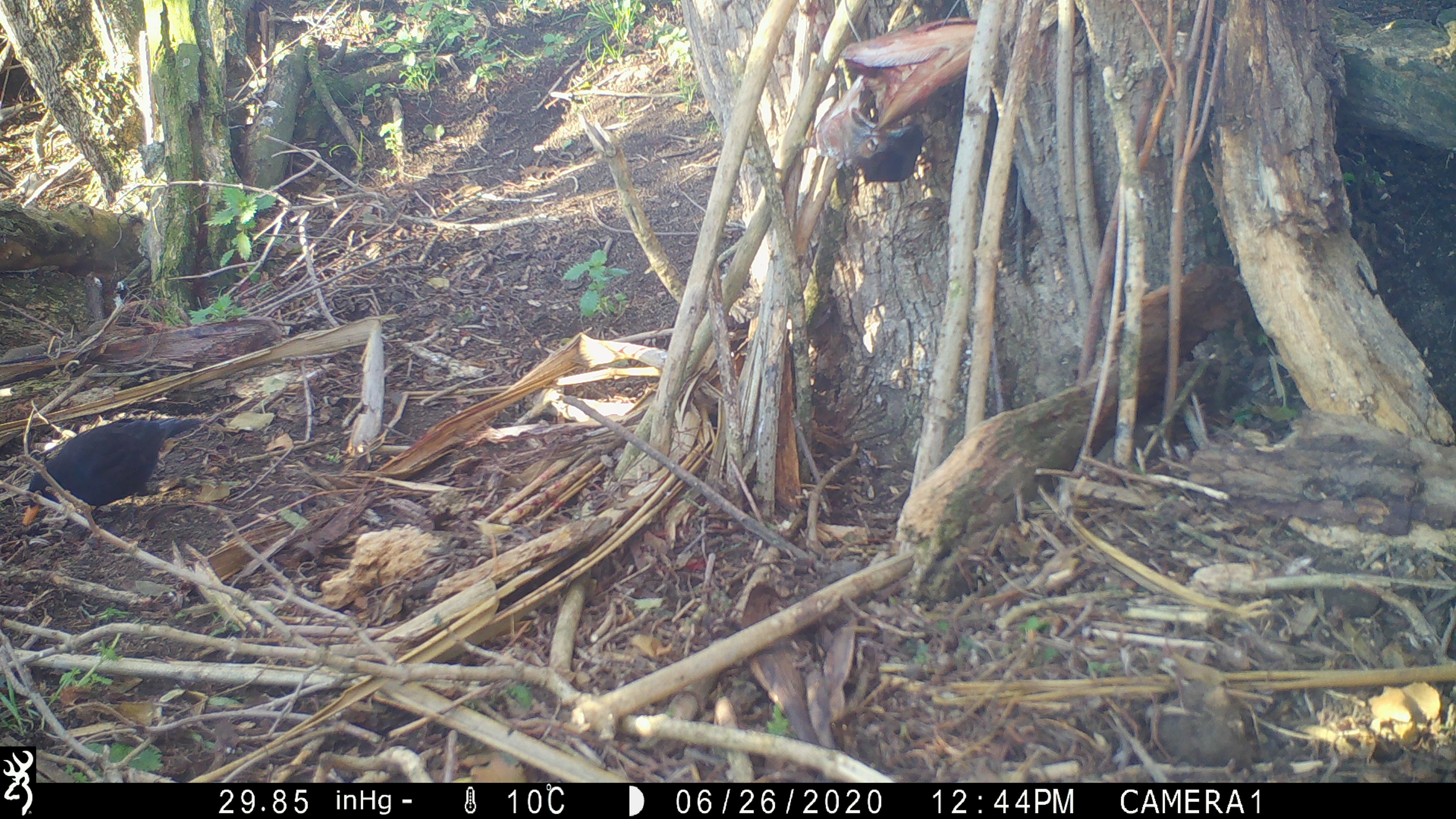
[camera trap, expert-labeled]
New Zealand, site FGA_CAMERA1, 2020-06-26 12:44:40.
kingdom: Animalia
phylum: Chordata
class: Aves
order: Passeriformes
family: Turdidae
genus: Turdus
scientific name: Turdus merula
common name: eurasian blackbird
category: blackbird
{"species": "blackbird (eurasian blackbird) (Turdus merula)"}